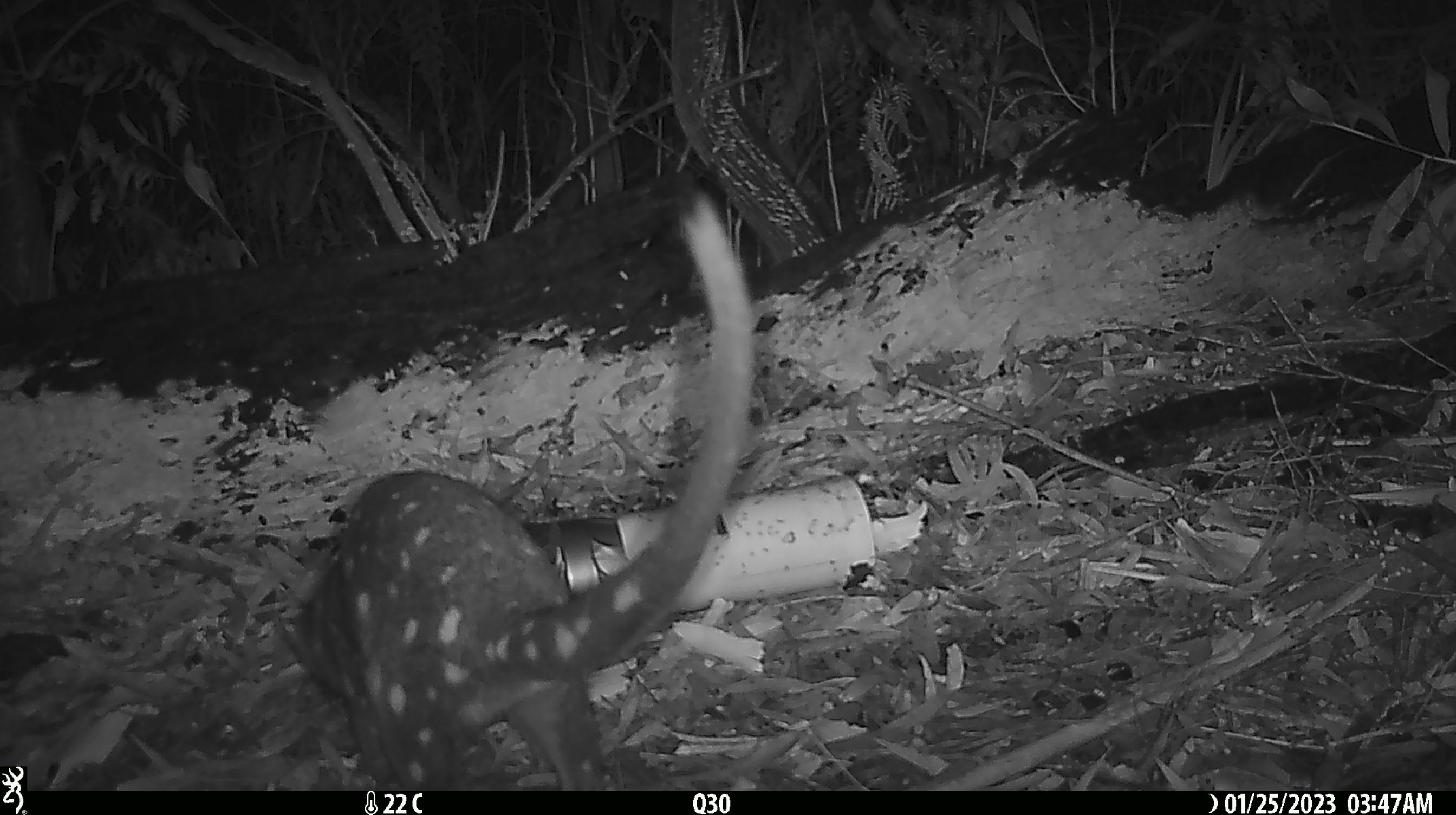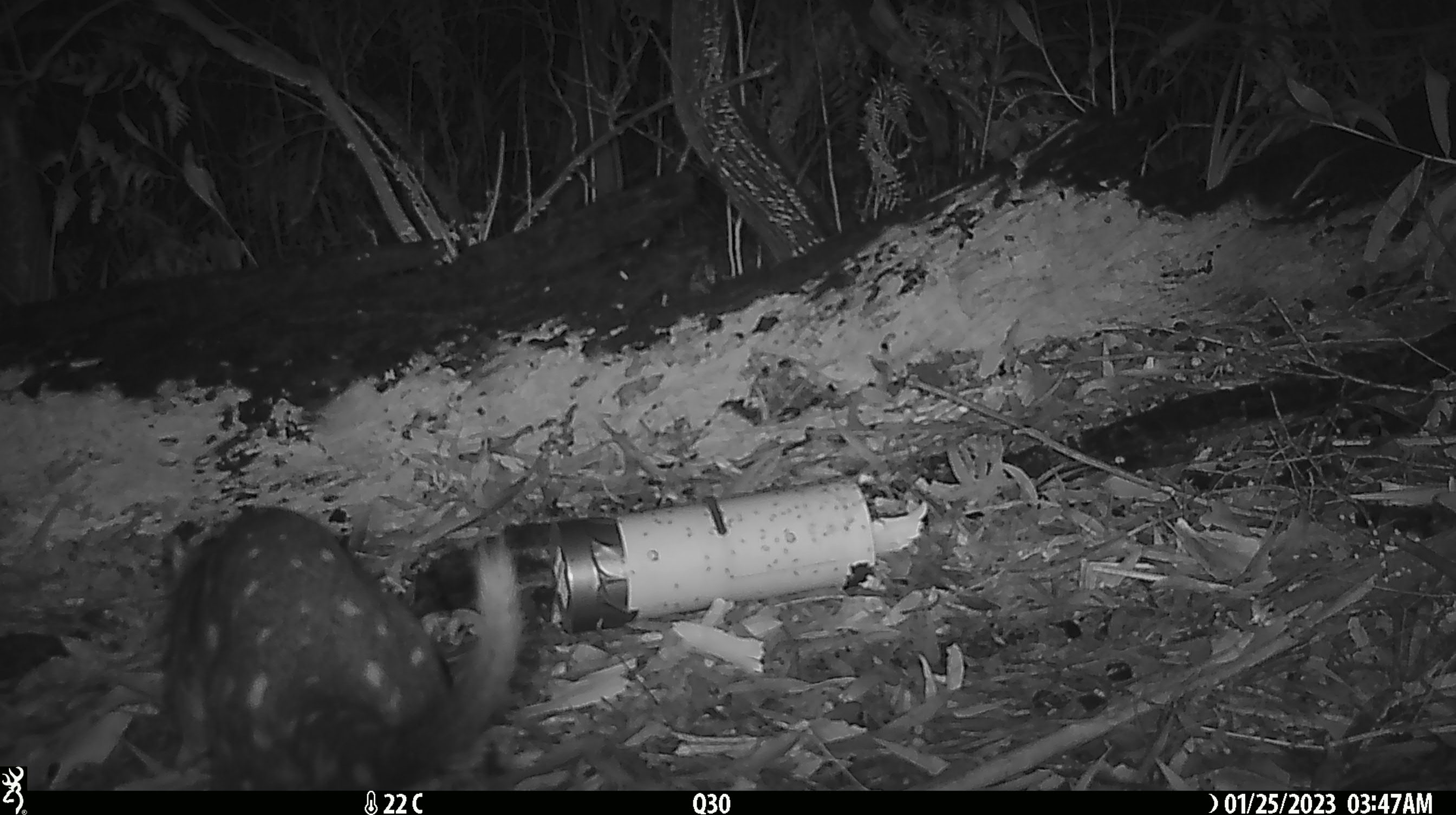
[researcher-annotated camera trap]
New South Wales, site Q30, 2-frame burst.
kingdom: Animalia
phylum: Chordata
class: Mammalia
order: Dasyuromorphia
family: Dasyuridae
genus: Dasyurus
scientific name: Dasyurus maculatus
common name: spotted-tailed quoll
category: quoll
Quoll (spotted-tailed quoll) (Dasyurus maculatus).